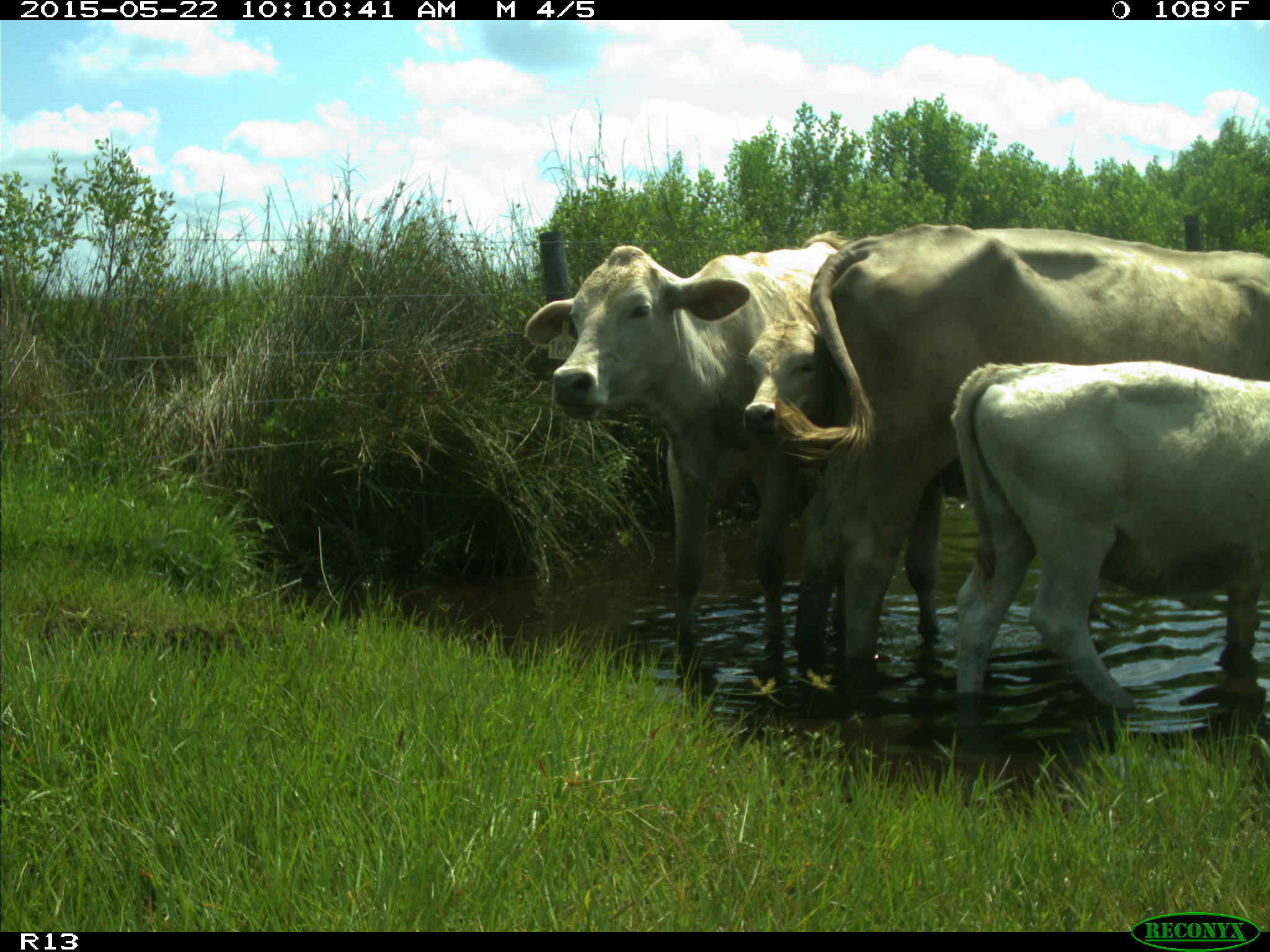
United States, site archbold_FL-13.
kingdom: Animalia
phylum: Chordata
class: Mammalia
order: Artiodactyla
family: Bovidae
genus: Bos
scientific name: Bos taurus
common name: domestic cow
Bos taurus (domestic cow).